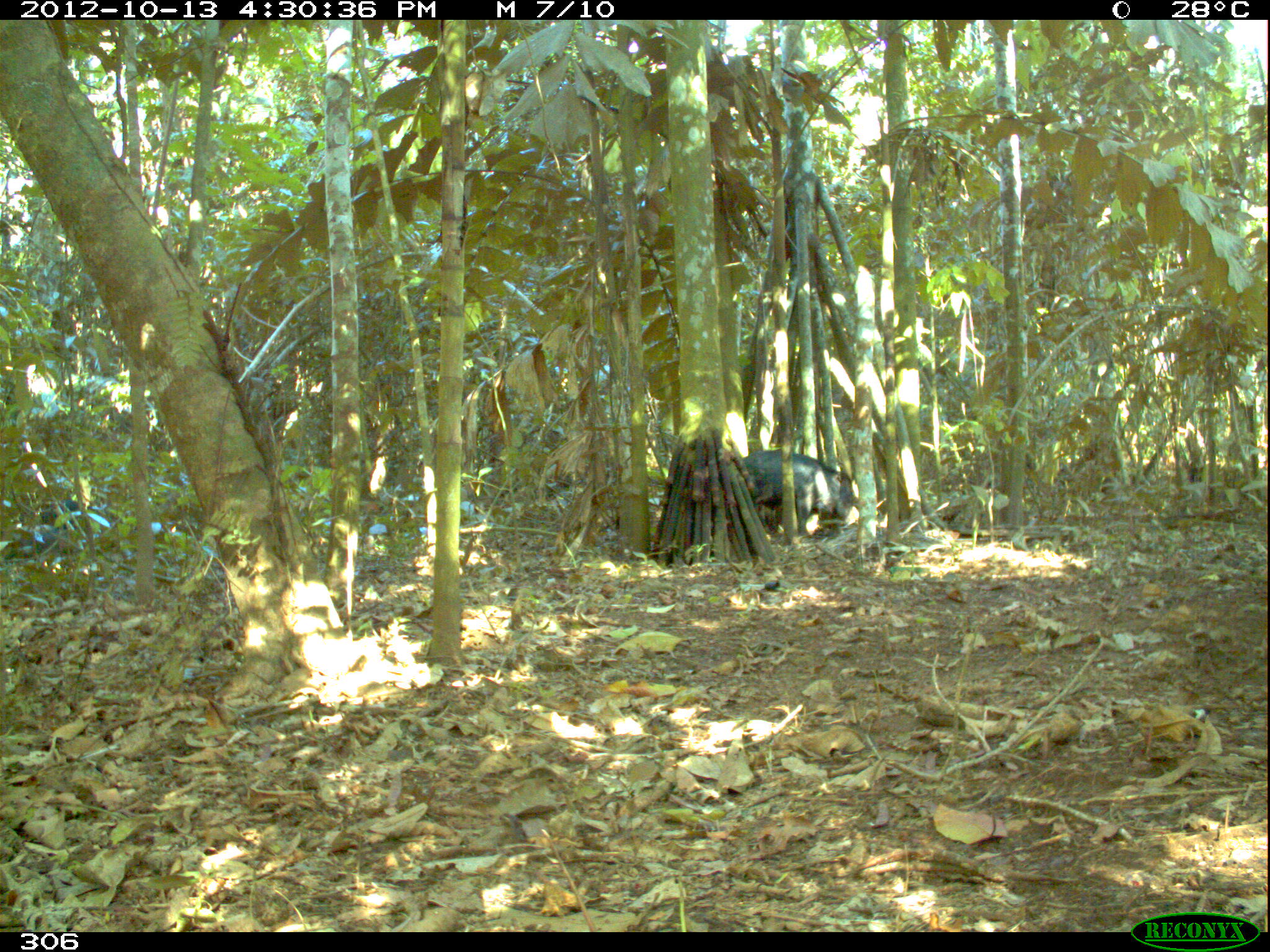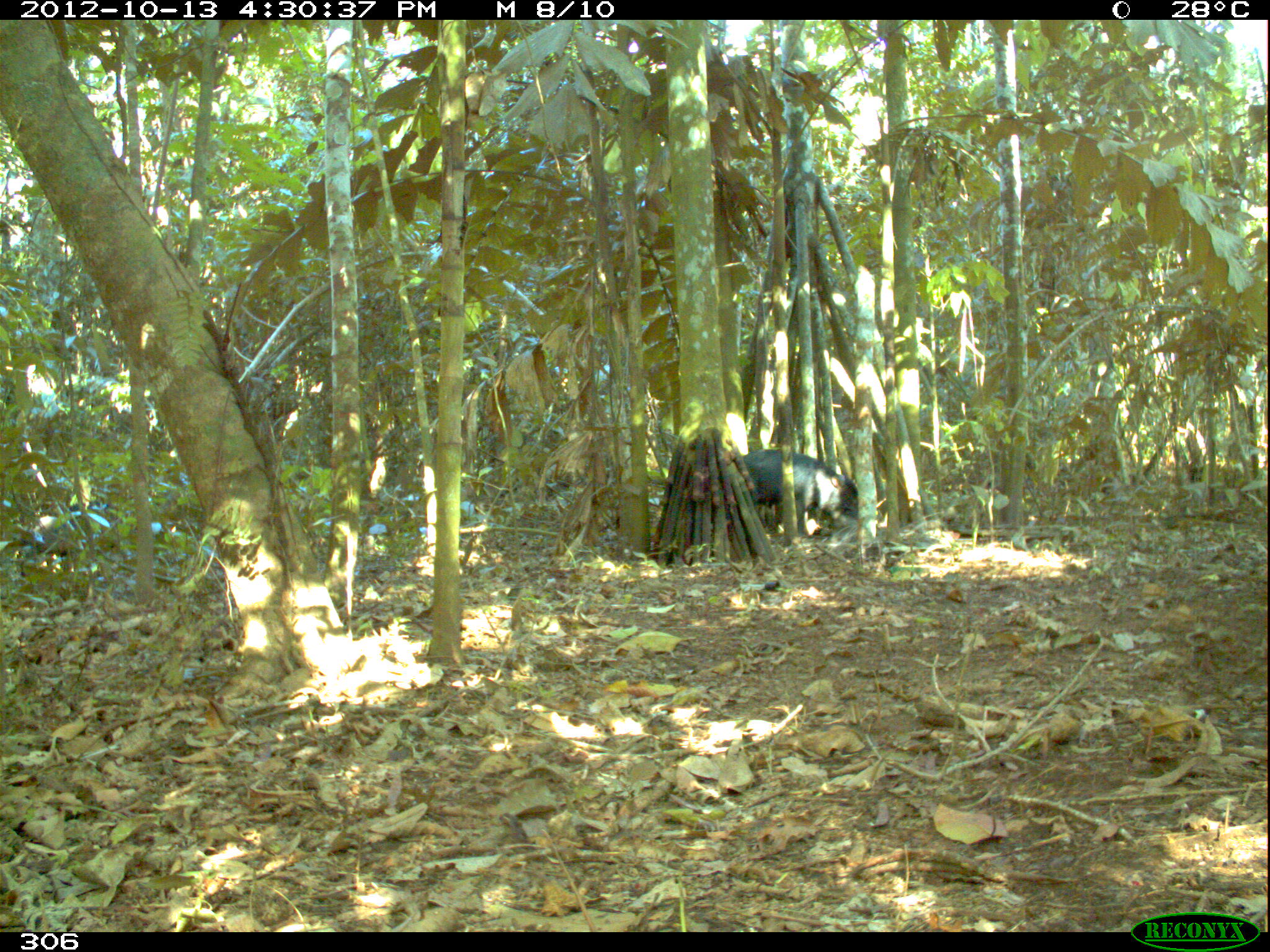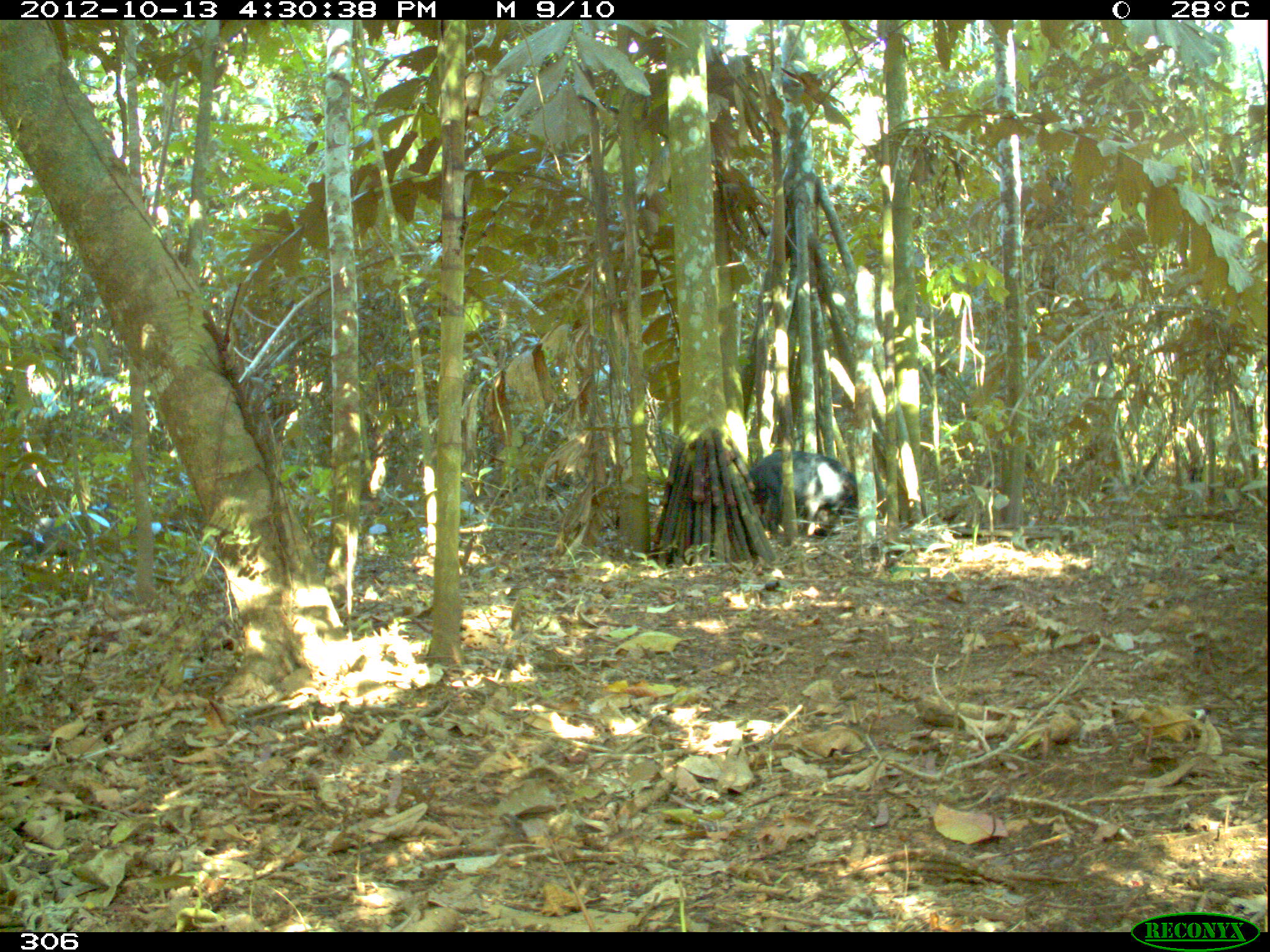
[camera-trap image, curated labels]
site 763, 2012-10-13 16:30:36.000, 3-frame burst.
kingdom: Animalia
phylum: Chordata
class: Mammalia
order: Artiodactyla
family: Tayassuidae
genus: Tayassu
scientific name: Tayassu pecari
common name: white-lipped peccary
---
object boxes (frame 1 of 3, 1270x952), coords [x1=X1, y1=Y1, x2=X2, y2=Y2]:
tayassu pecari: [x1=740, y1=448, x2=853, y2=538]; [x1=17, y1=498, x2=107, y2=554]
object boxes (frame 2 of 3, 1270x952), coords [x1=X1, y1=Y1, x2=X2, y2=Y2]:
tayassu pecari: [x1=741, y1=449, x2=858, y2=539]; [x1=19, y1=499, x2=119, y2=582]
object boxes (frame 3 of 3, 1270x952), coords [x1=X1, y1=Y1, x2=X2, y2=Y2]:
tayassu pecari: [x1=751, y1=448, x2=854, y2=535]; [x1=27, y1=509, x2=85, y2=557]